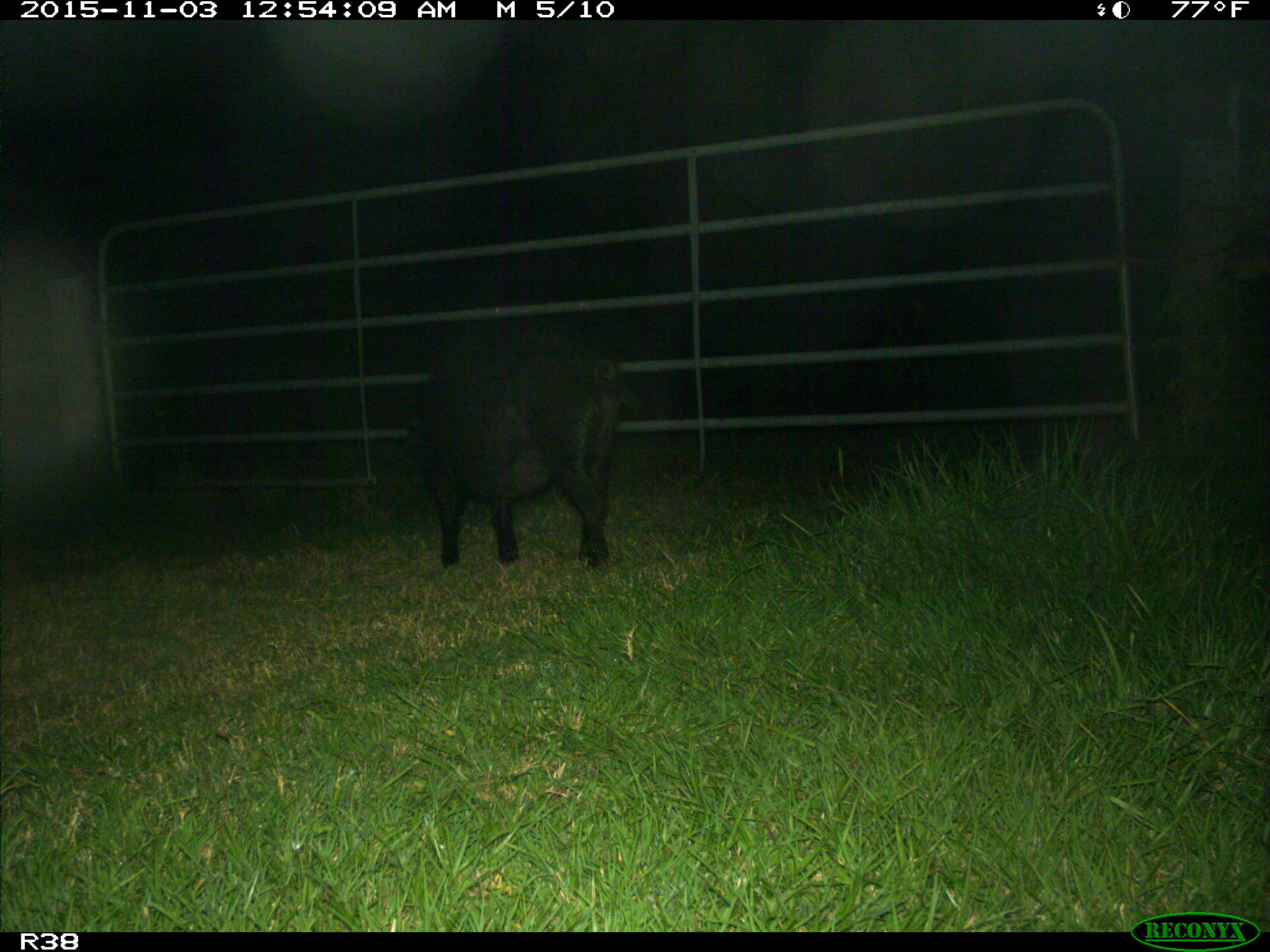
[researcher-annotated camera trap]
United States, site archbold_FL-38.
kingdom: Animalia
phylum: Chordata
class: Mammalia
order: Artiodactyla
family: Suidae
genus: Sus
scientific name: Sus scrofa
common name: wild boar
Sus scrofa (wild boar).